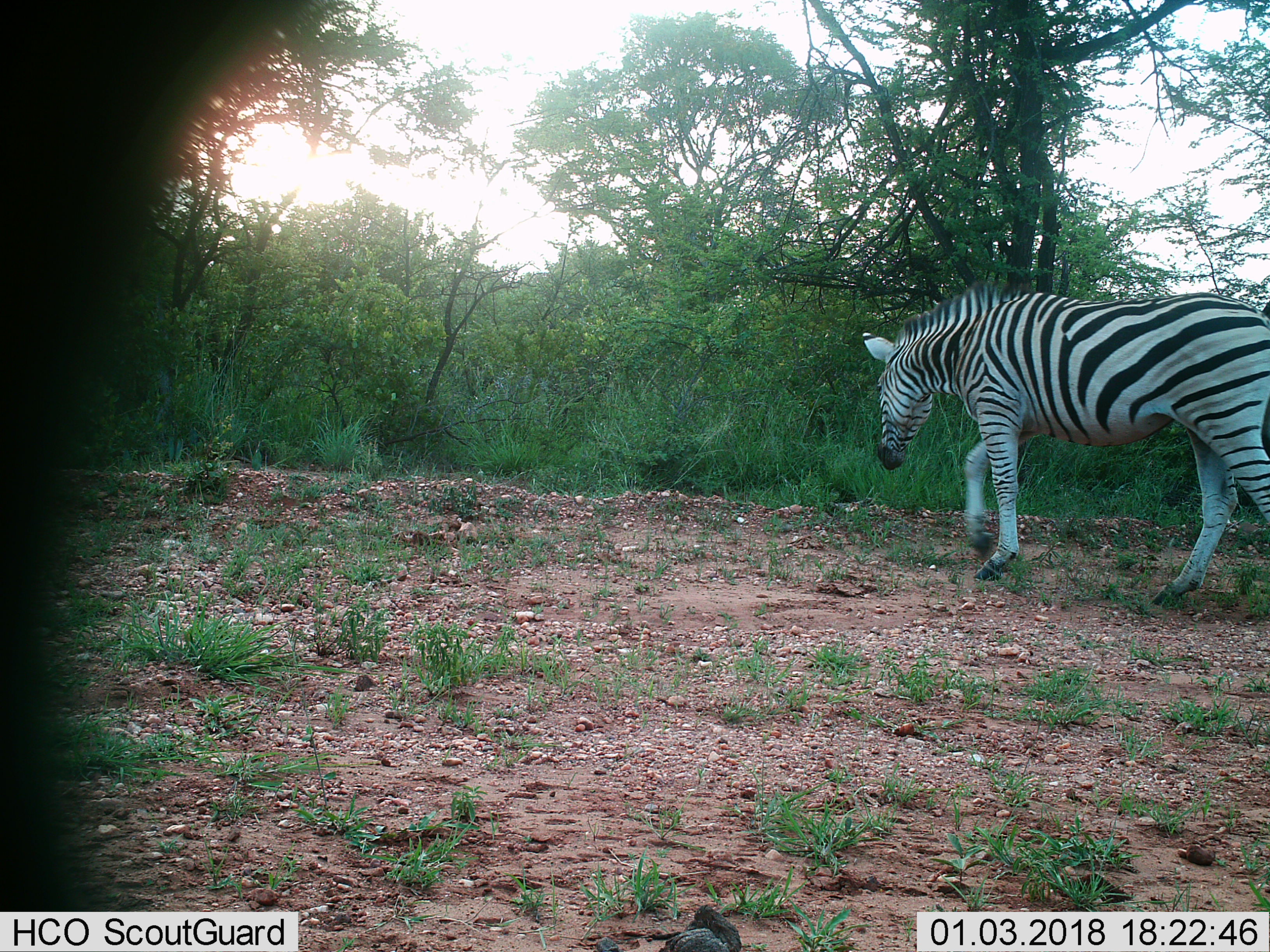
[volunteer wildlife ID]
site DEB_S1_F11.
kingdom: Animalia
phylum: Chordata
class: Mammalia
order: Perissodactyla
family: Equidae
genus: Equus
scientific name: Equus quagga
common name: plains zebra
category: zebraplains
Zebraplains (plains zebra) (Equus quagga), count 1. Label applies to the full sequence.